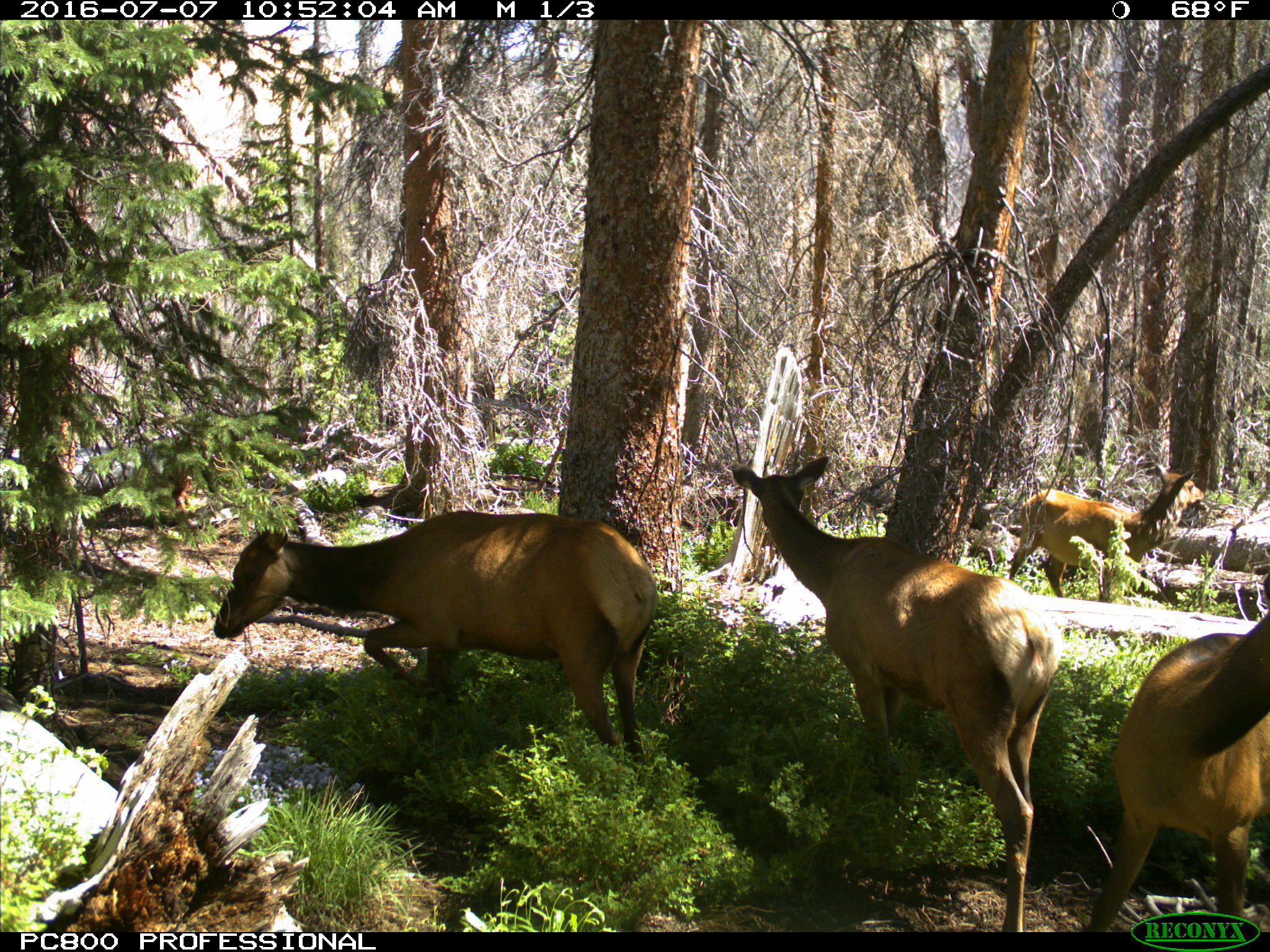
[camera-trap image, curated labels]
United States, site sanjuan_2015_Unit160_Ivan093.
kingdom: Animalia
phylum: Chordata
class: Mammalia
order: Artiodactyla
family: Cervidae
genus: Cervus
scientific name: Cervus elaphus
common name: red deer